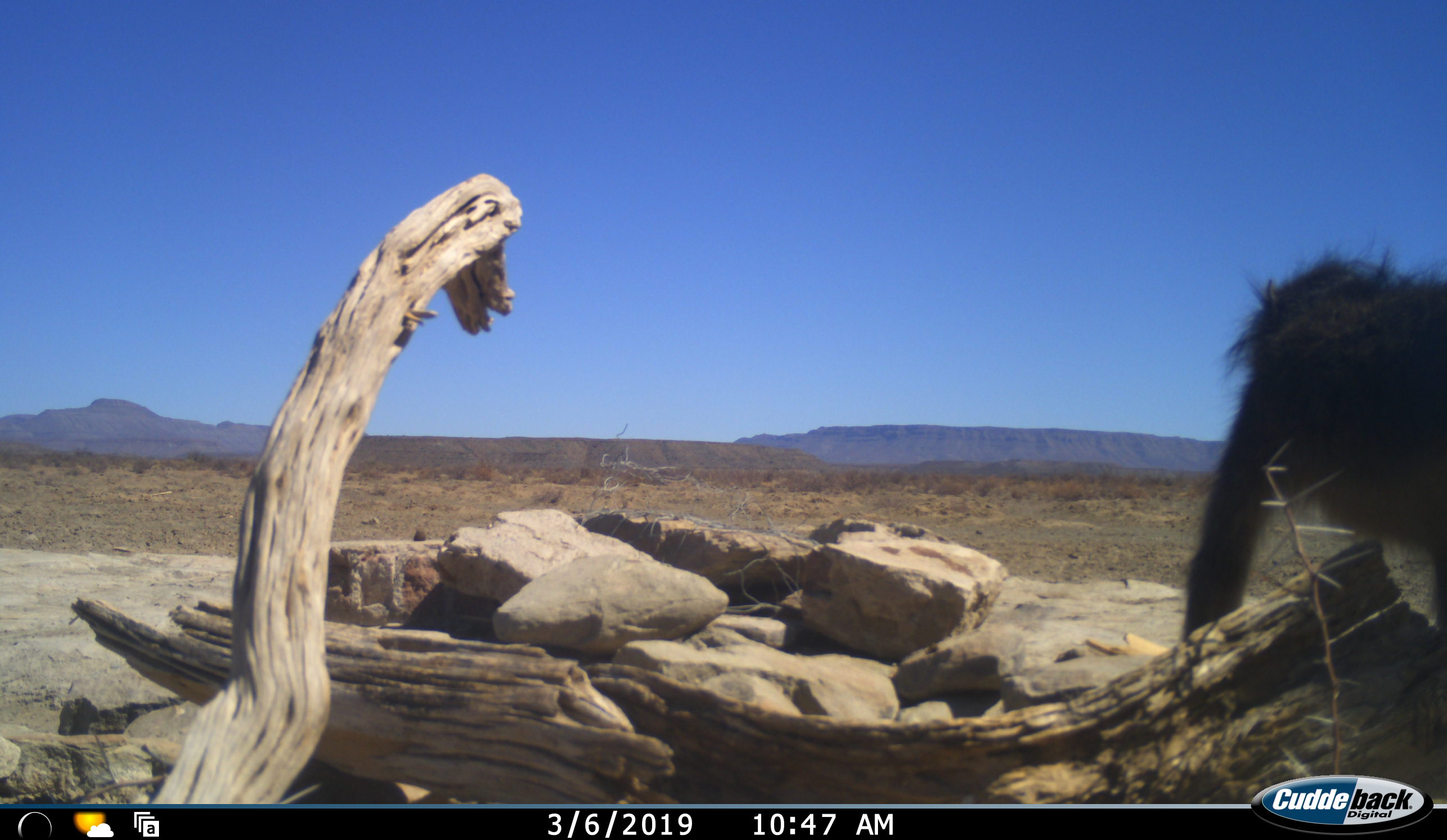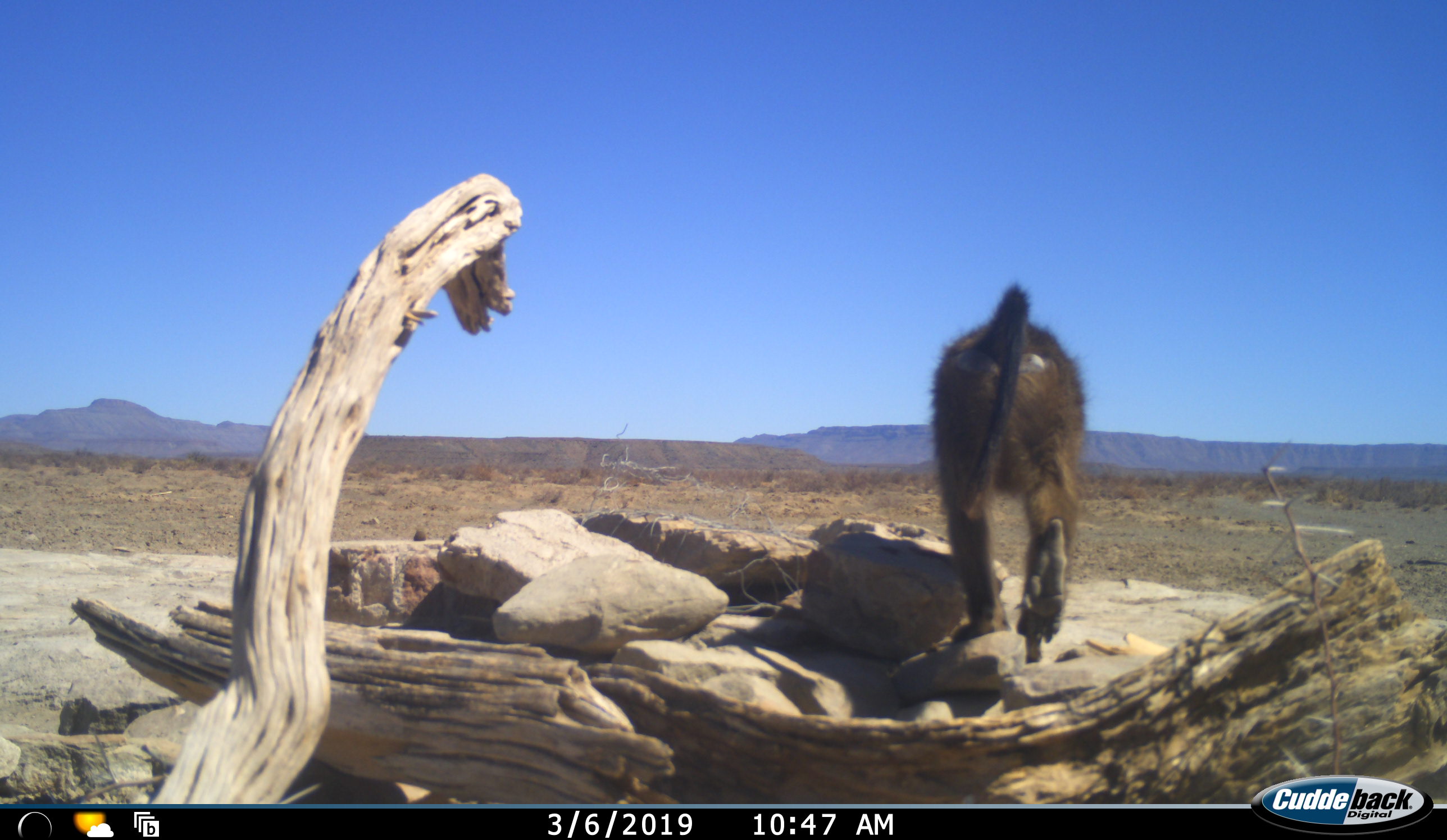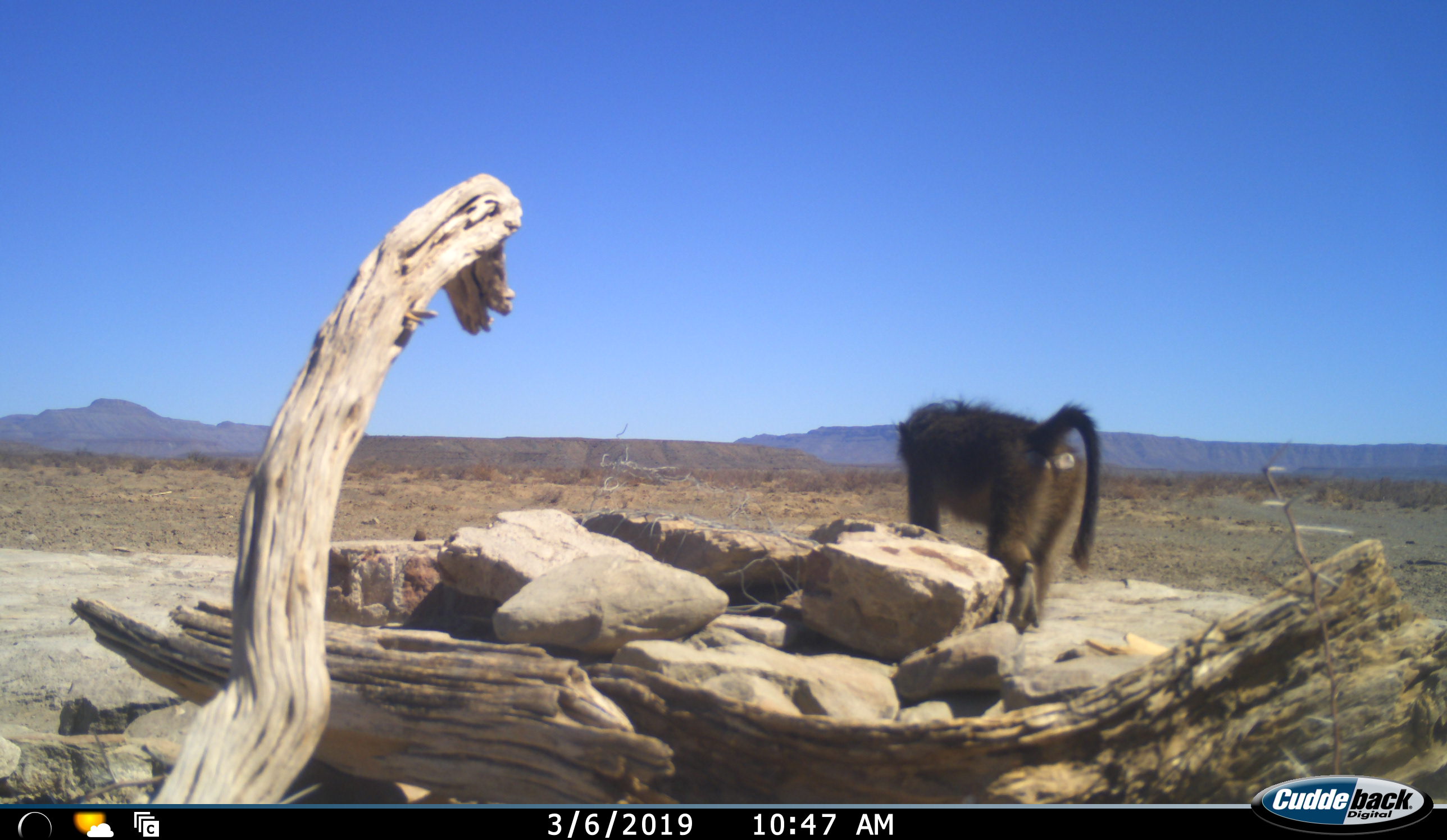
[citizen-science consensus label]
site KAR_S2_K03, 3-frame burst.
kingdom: Animalia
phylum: Chordata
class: Mammalia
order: Primates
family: Cercopithecidae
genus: Papio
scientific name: Papio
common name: baboon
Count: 1.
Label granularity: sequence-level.